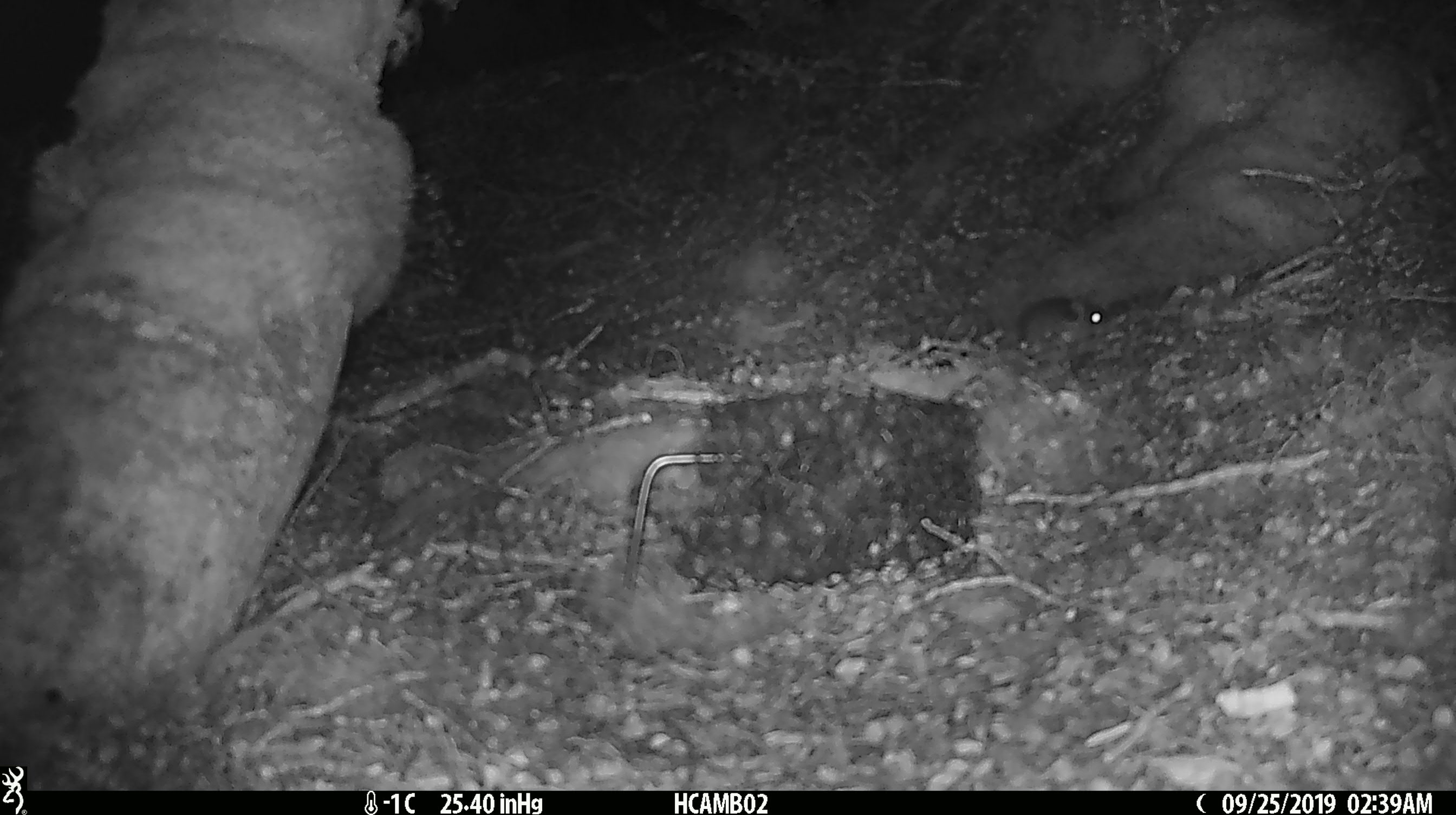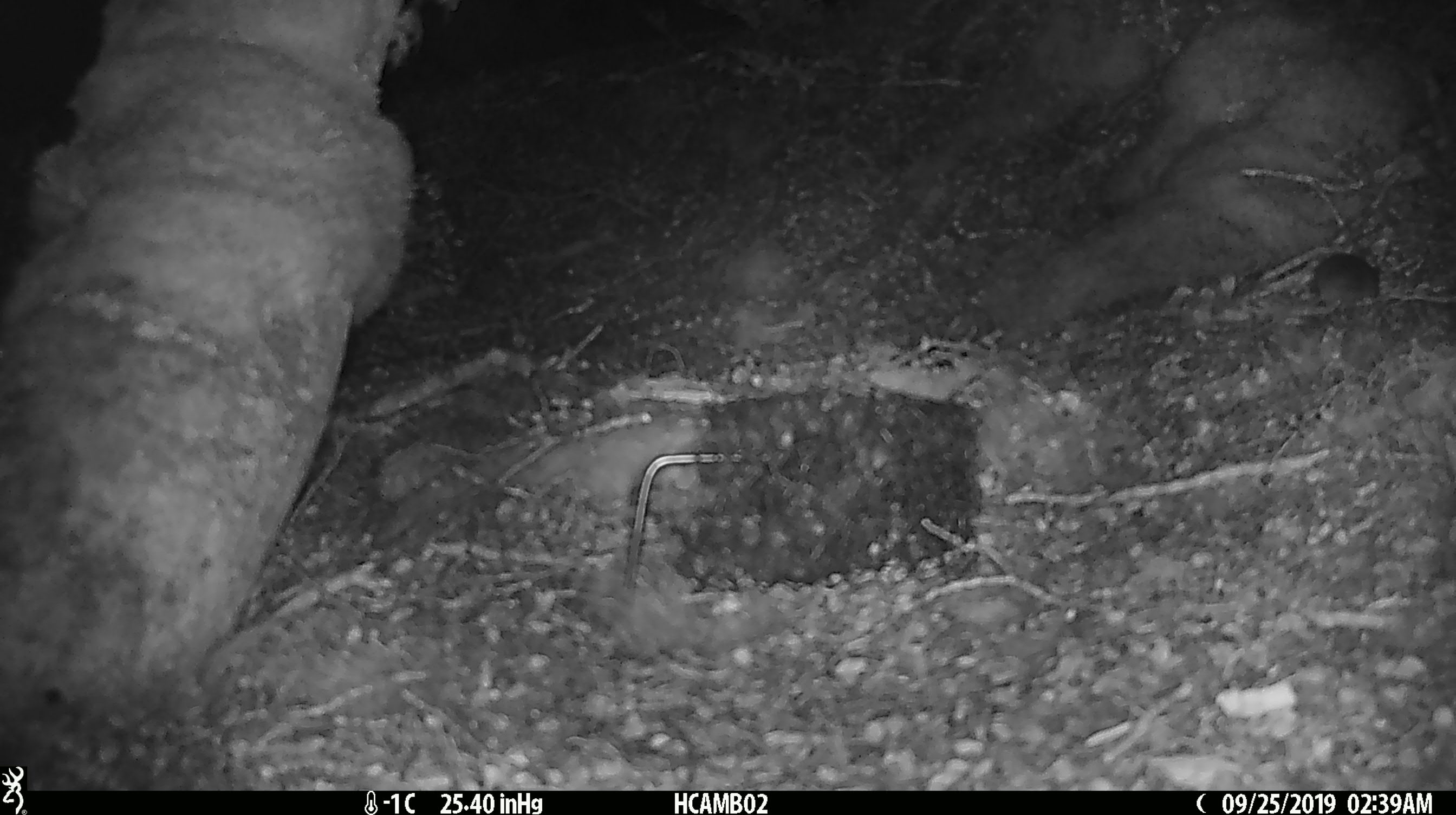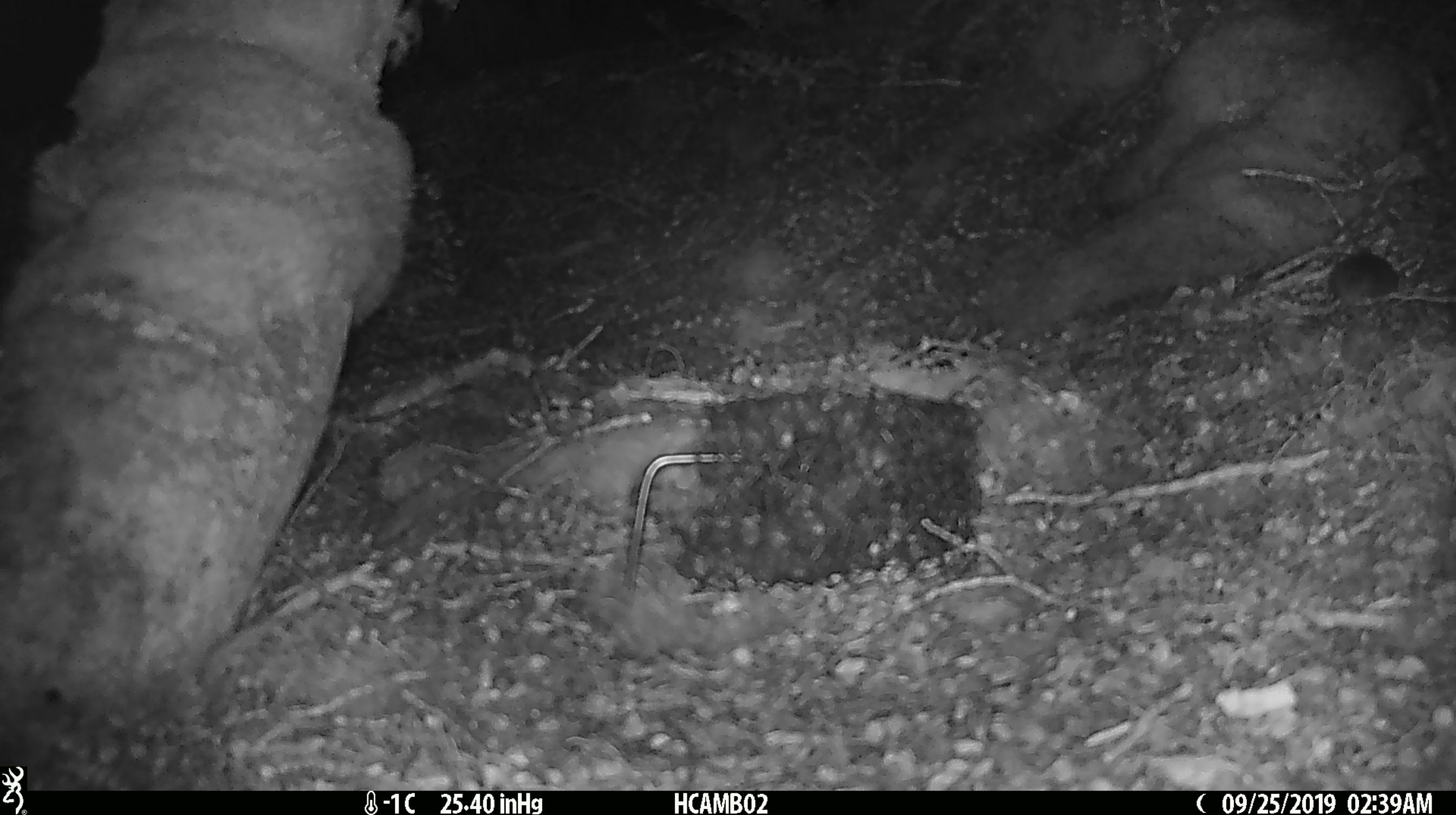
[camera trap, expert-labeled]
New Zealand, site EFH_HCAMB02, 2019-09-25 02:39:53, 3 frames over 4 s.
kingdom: Animalia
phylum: Chordata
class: Mammalia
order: Rodentia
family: Muridae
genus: Mus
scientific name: Mus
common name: mouse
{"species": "mouse (Mus)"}